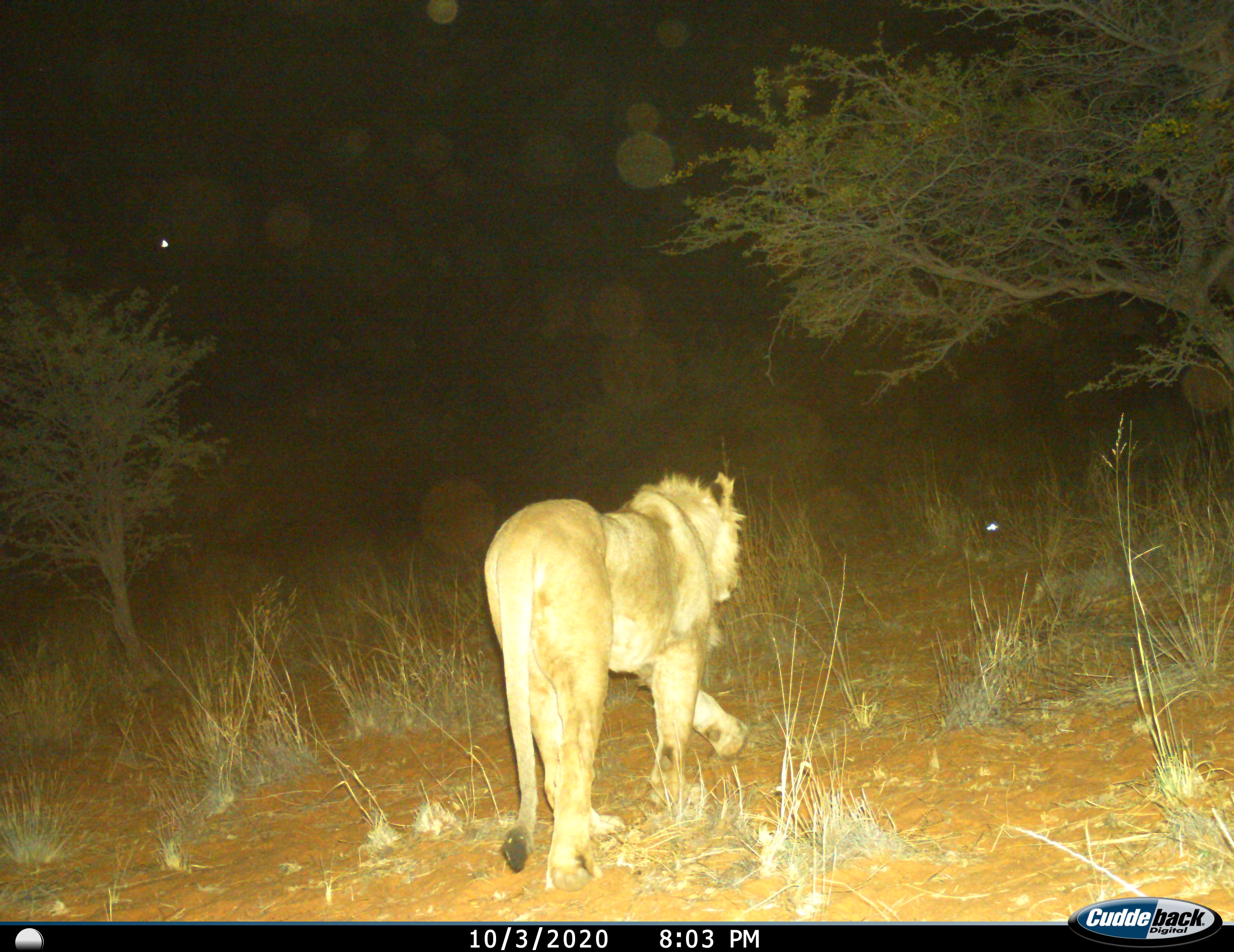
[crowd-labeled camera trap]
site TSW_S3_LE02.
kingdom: Animalia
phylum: Chordata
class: Mammalia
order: Carnivora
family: Felidae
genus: Panthera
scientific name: Panthera leo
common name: lion male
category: lionmale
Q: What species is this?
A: Lionmale (lion male) (Panthera leo).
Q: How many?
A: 1.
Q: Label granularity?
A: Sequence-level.